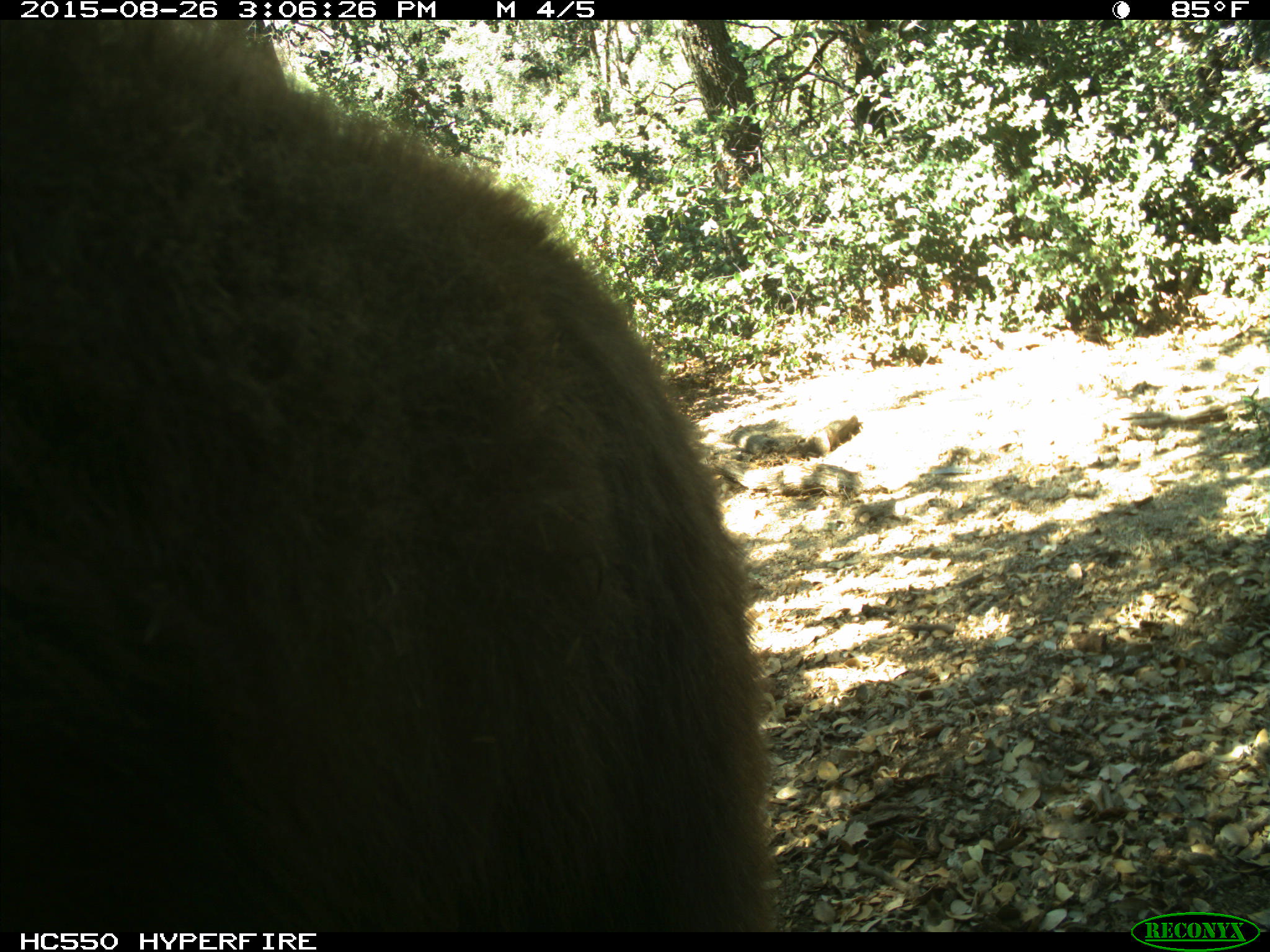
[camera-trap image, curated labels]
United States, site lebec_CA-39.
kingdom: Animalia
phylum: Chordata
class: Mammalia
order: Carnivora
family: Ursidae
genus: Ursus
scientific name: Ursus americanus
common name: american black bear